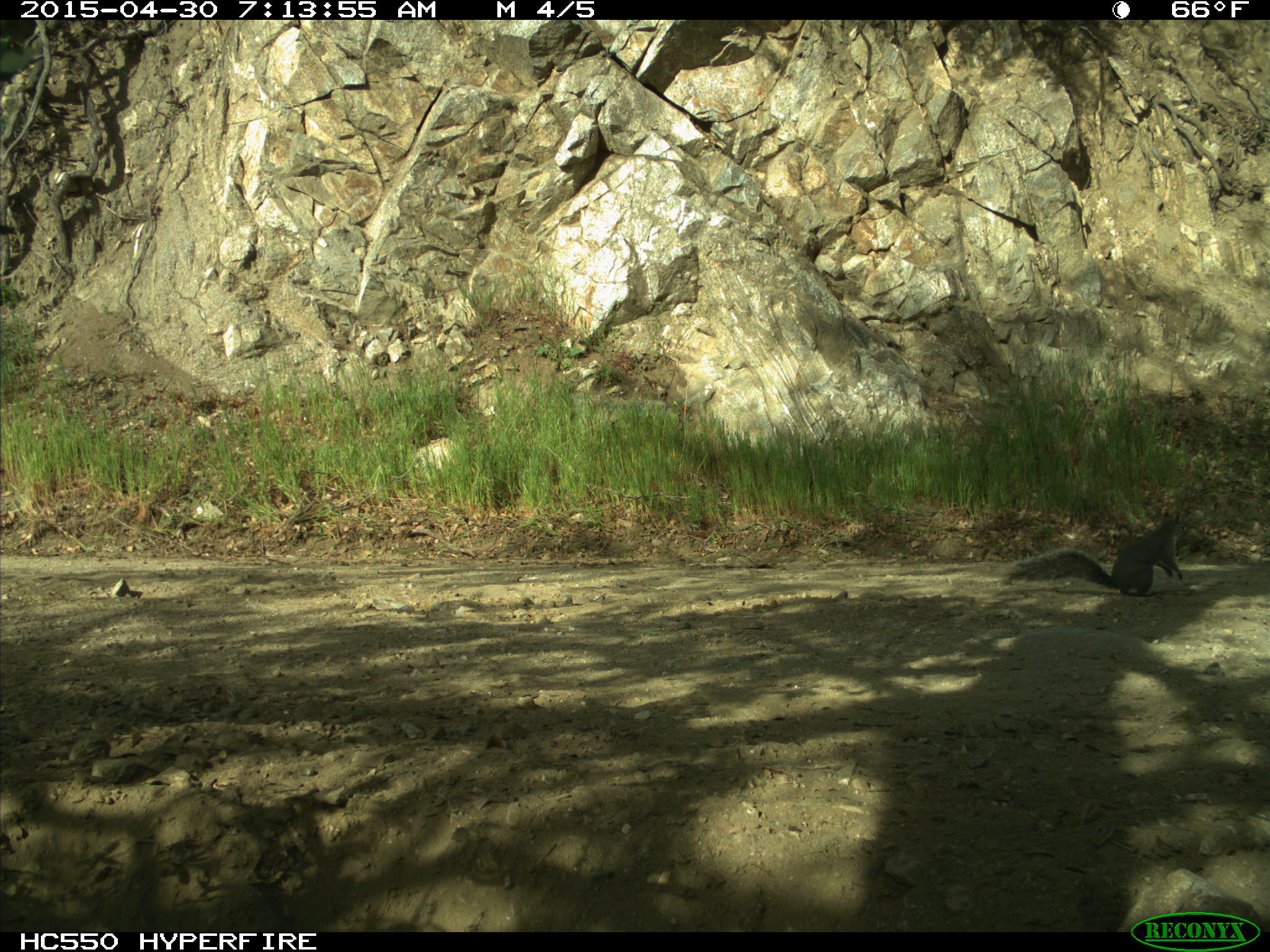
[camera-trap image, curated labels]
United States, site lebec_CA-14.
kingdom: Animalia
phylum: Chordata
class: Mammalia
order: Rodentia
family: Sciuridae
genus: Sciurus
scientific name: Sciurus carolinensis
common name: eastern gray squirrel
Sciurus carolinensis (eastern gray squirrel).